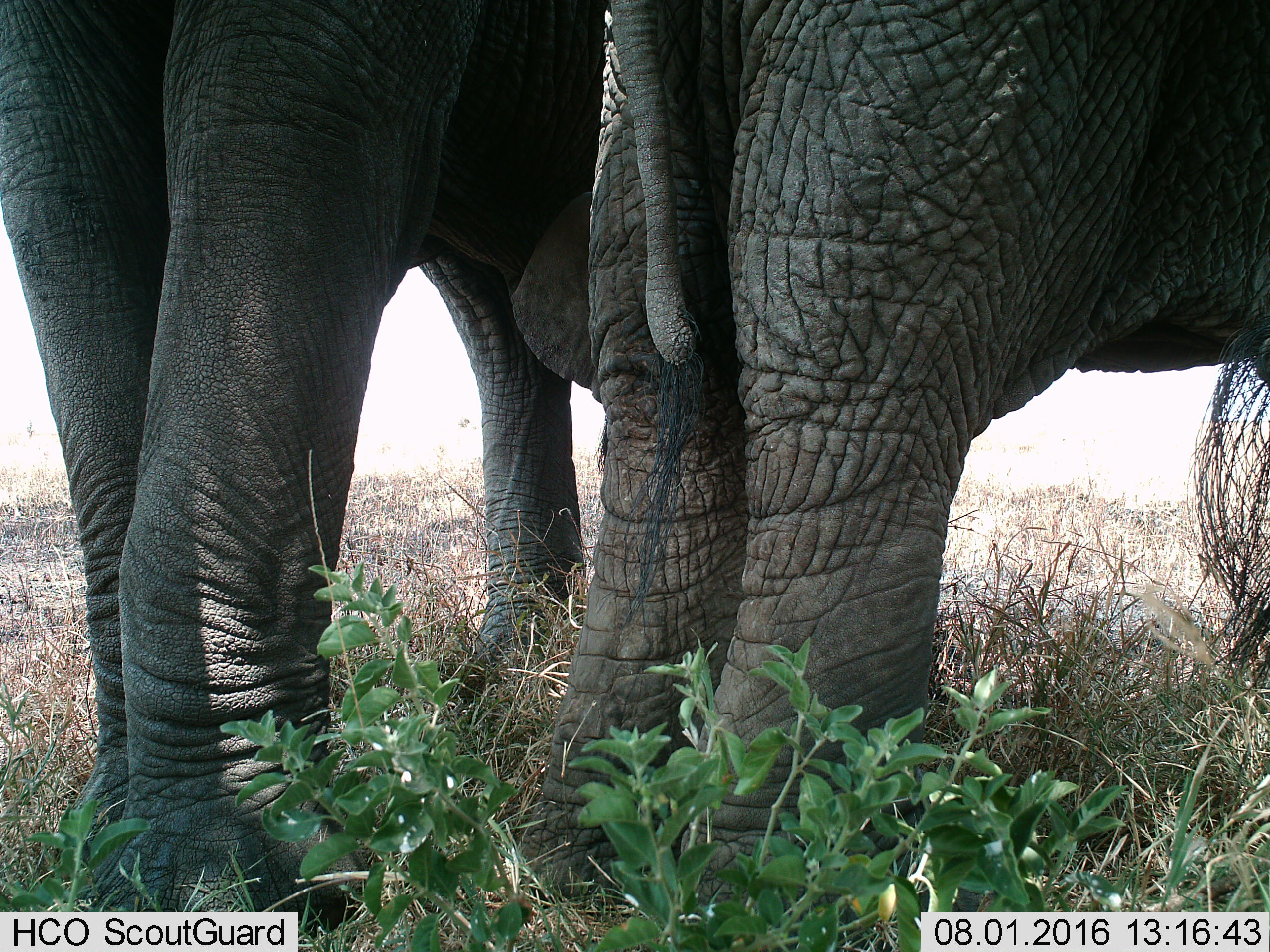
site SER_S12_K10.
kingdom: Animalia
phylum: Chordata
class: Mammalia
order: Proboscidea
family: Elephantidae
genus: Loxodonta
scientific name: Loxodonta africana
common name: african bush elephant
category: elephant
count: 2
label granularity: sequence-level